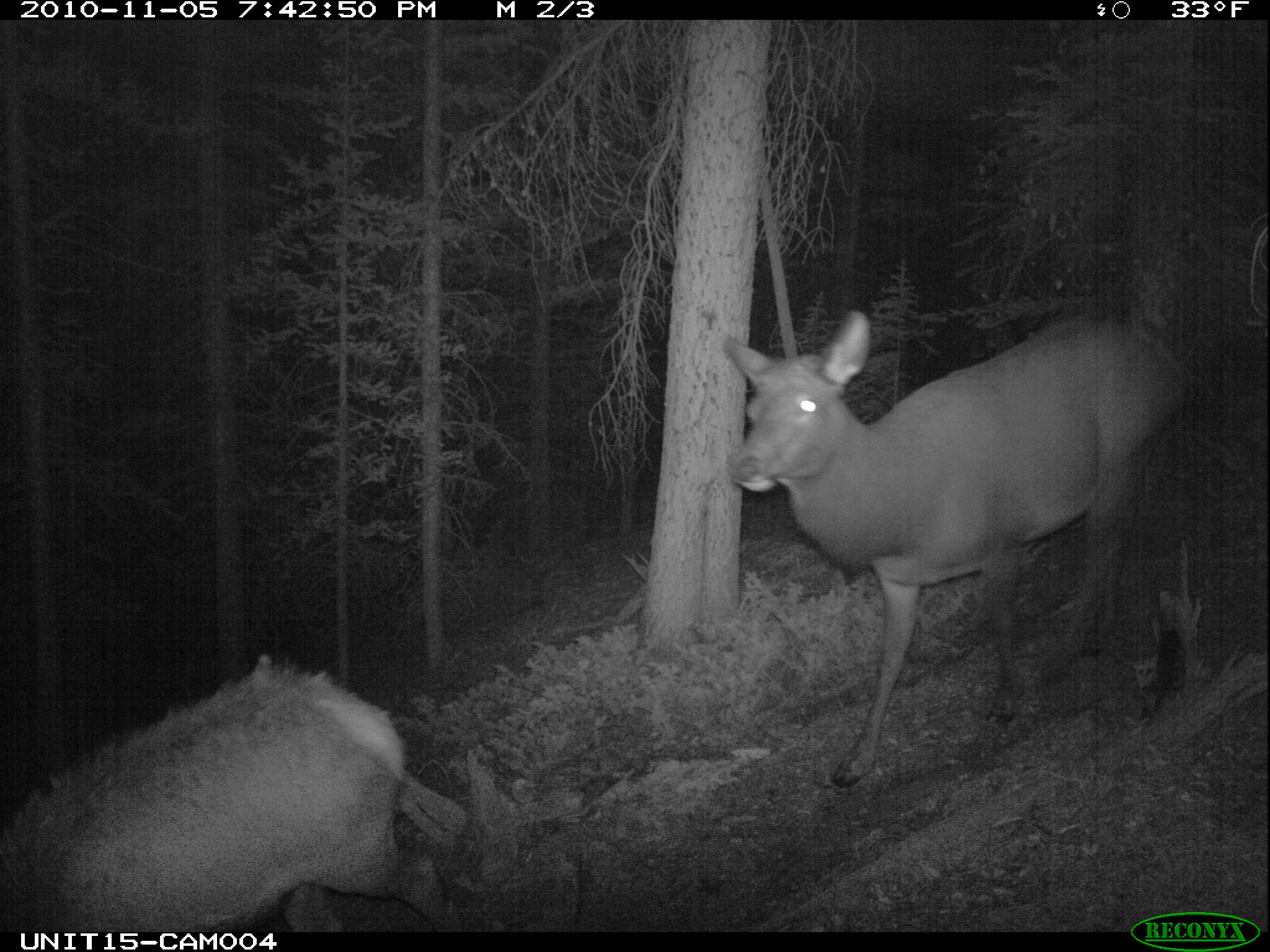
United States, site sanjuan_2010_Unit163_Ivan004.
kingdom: Animalia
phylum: Chordata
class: Mammalia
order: Artiodactyla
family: Cervidae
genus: Cervus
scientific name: Cervus elaphus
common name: red deer